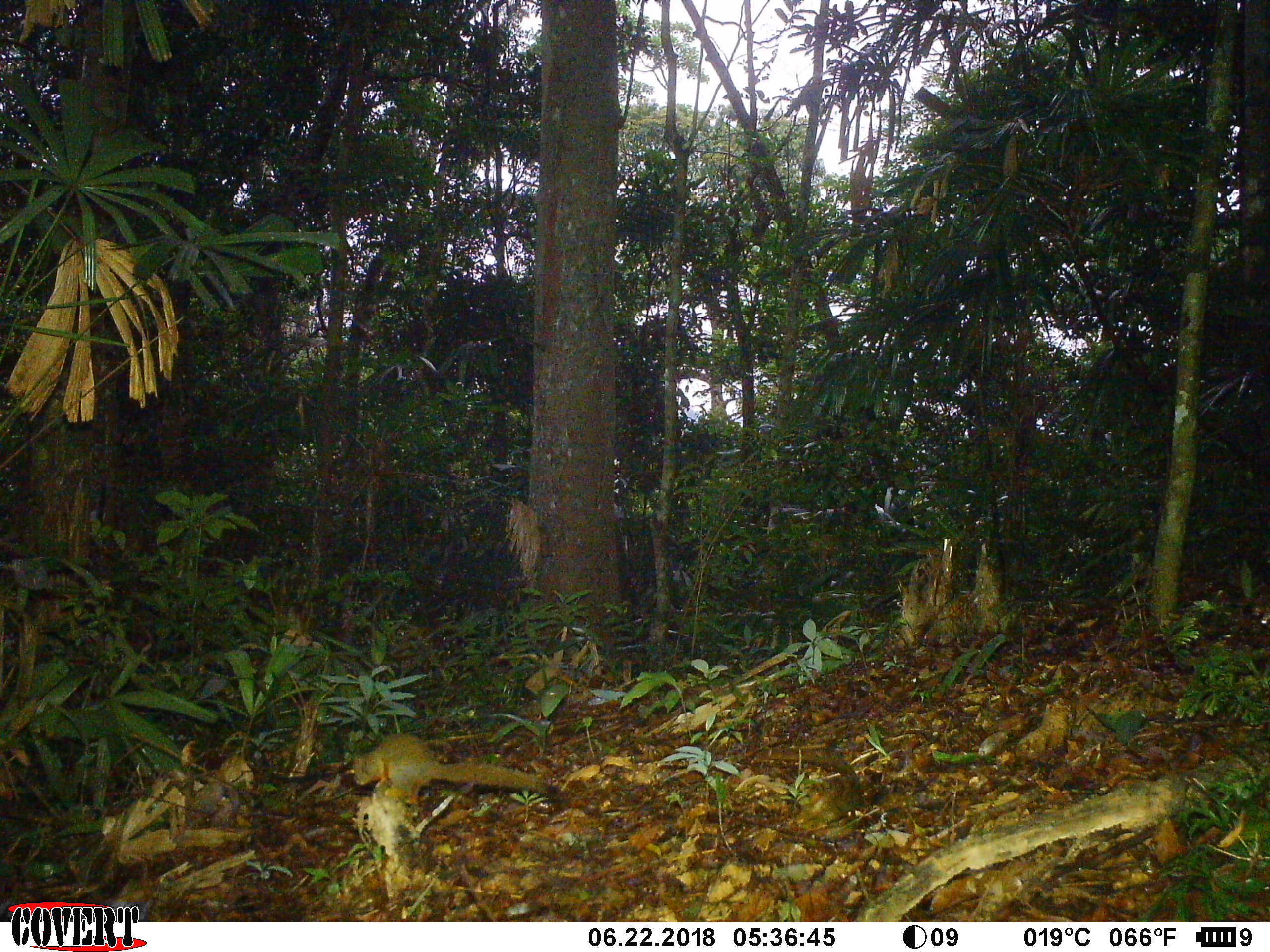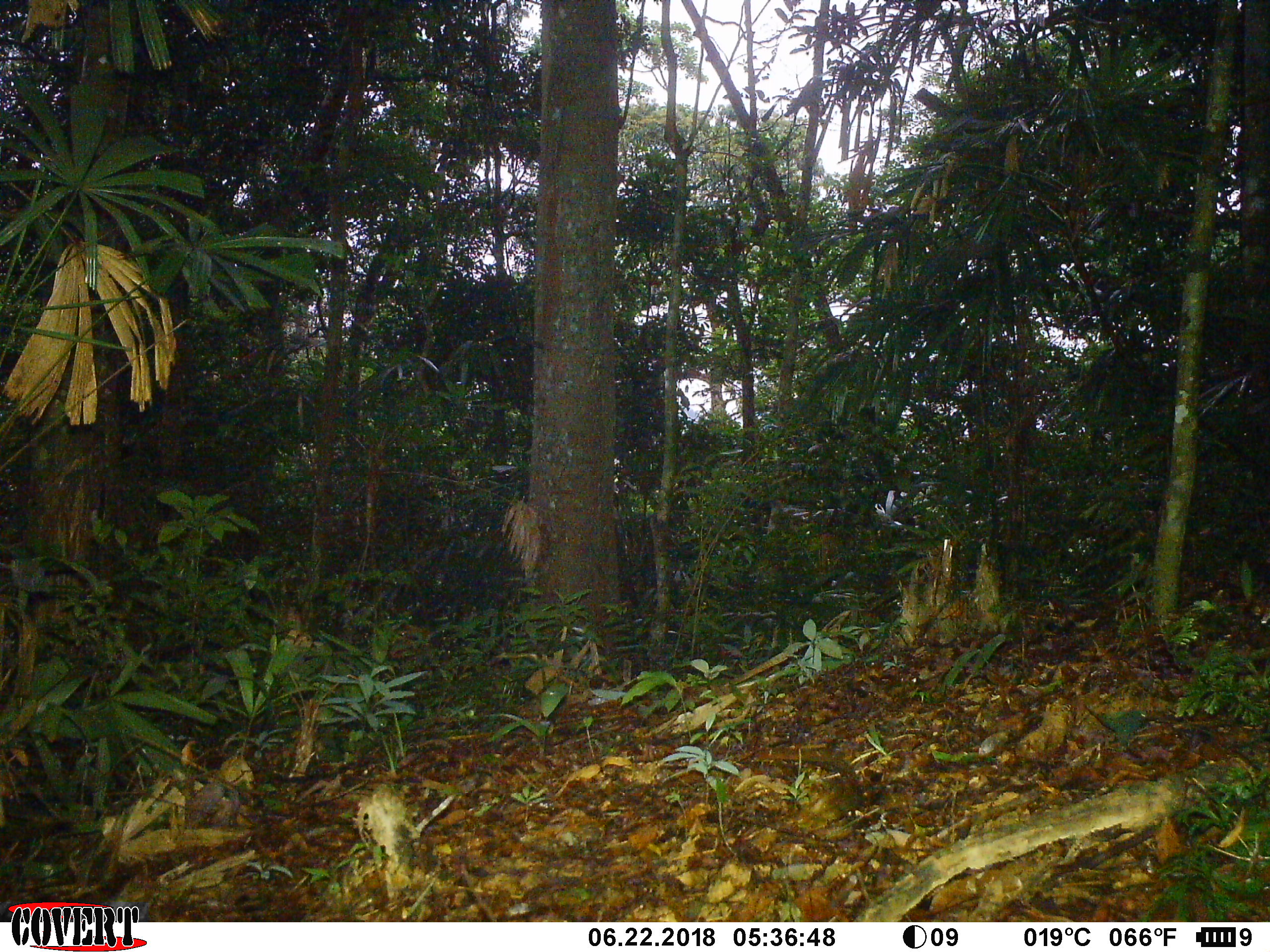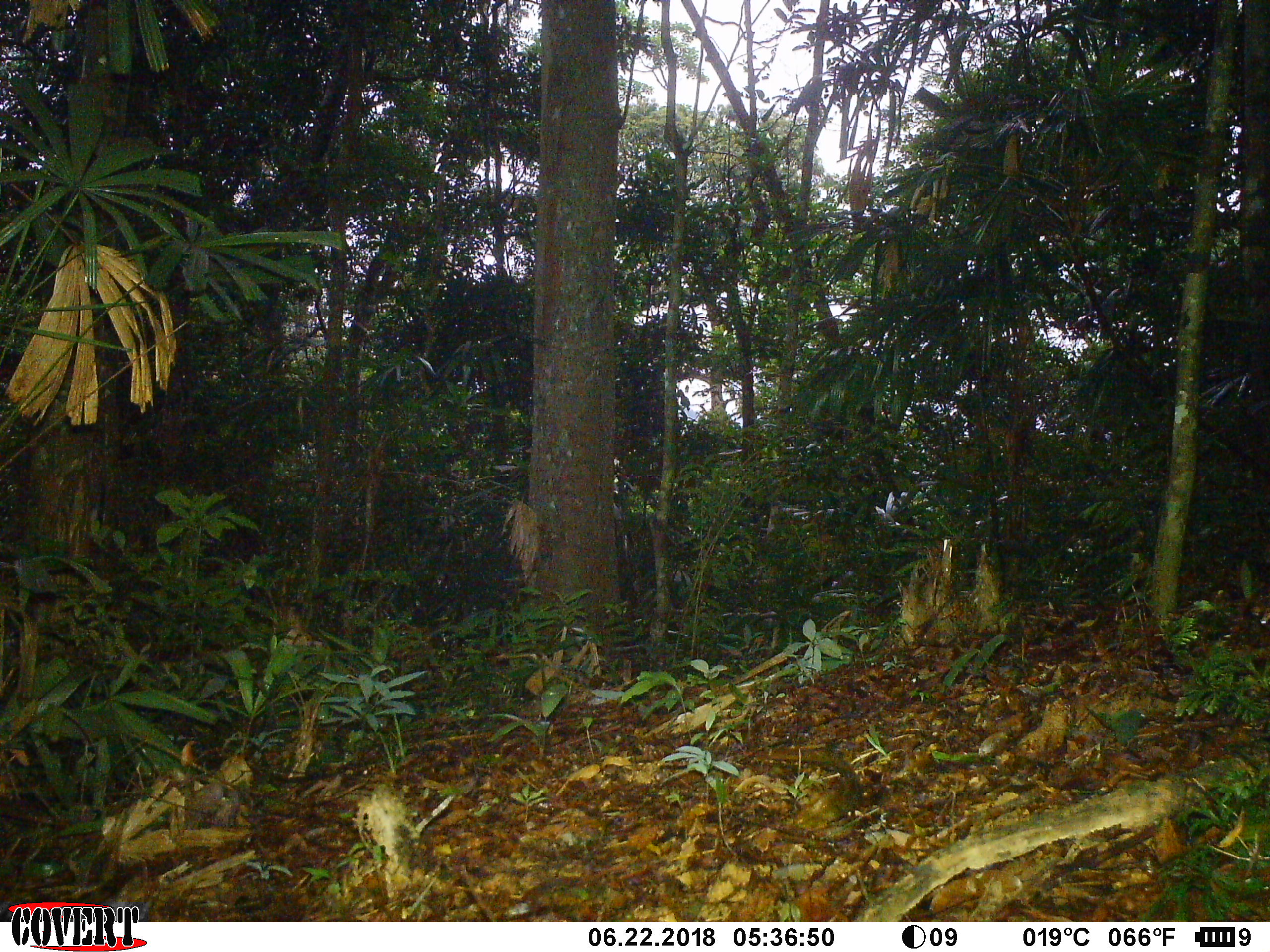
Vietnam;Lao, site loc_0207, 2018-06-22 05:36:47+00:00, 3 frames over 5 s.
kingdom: Animalia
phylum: Chordata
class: Mammalia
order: Rodentia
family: Sciuridae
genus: Callosciurus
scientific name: Callosciurus erythraeus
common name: pallas's squirrel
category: pallass squirrel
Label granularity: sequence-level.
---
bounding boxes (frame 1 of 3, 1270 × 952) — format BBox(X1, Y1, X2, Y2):
pallass squirrel: BBox(348, 733, 559, 806)